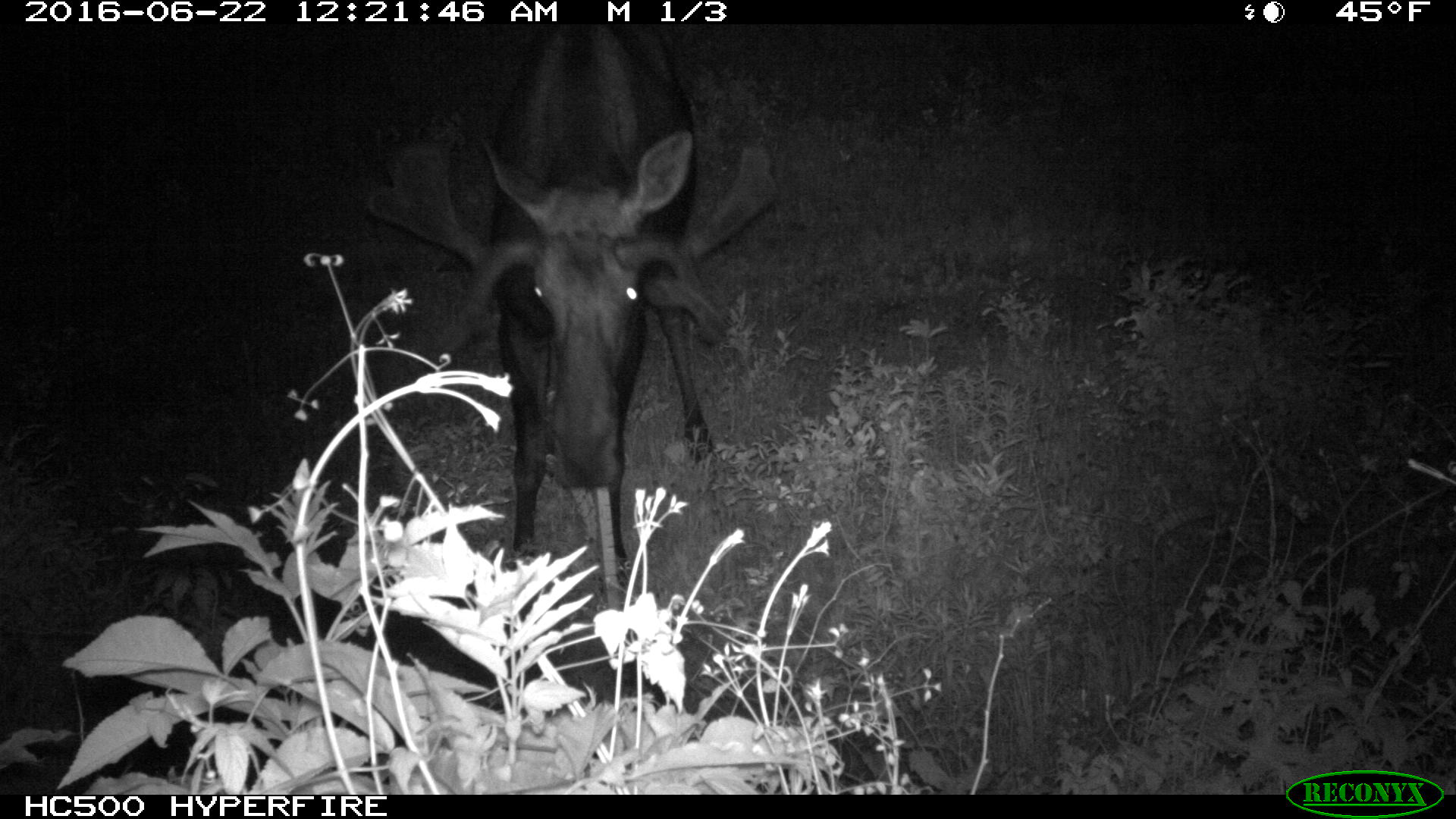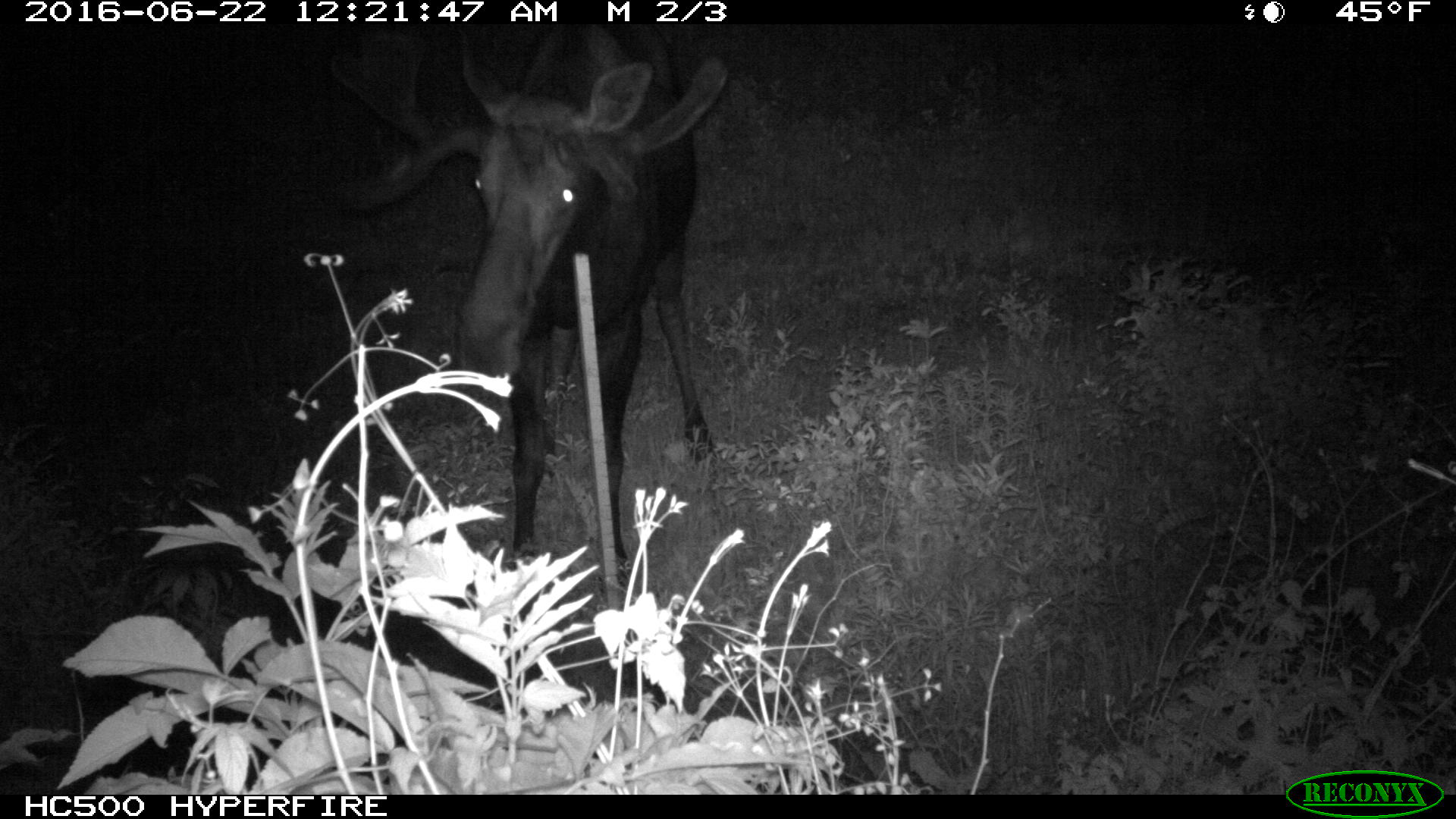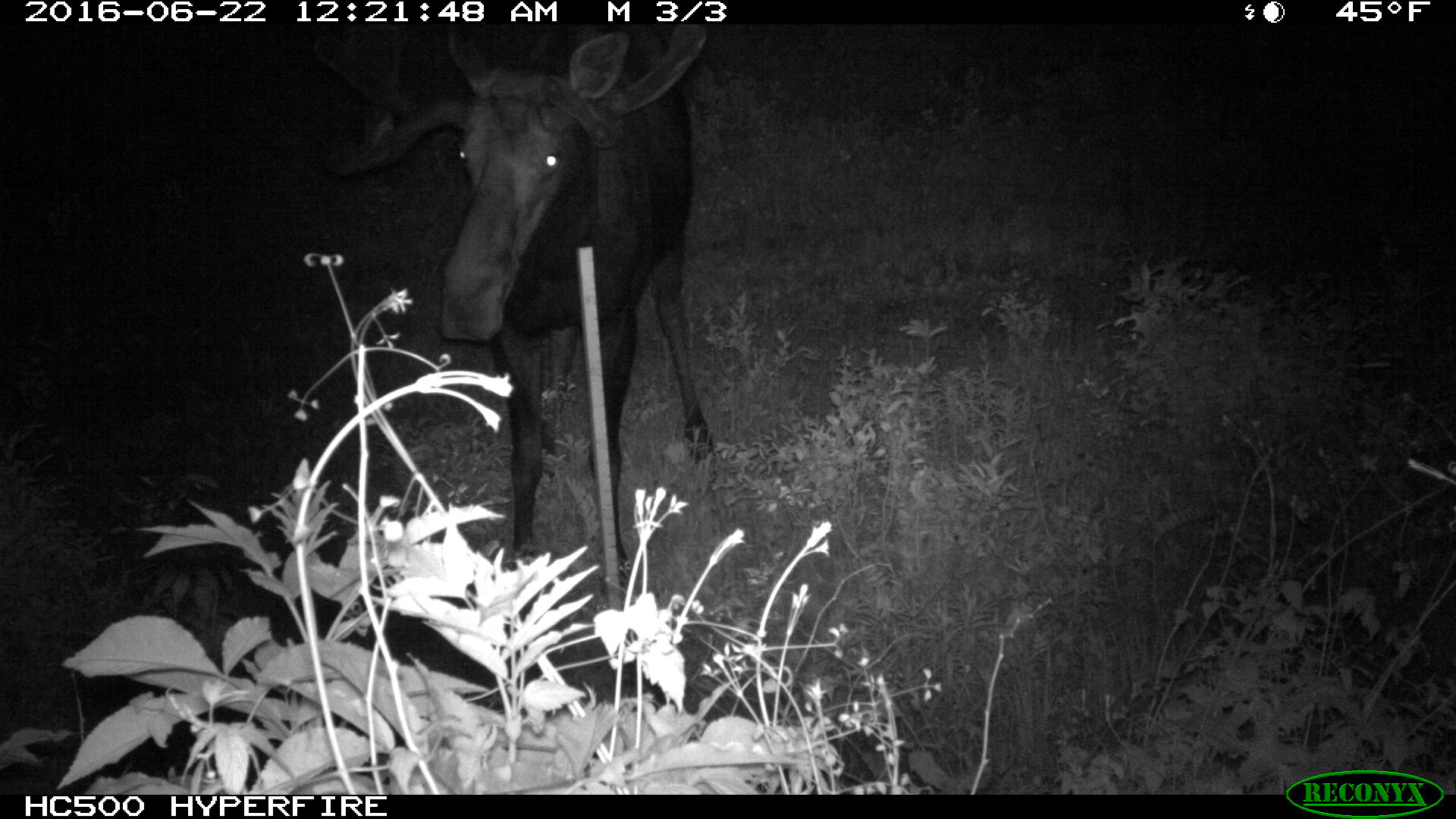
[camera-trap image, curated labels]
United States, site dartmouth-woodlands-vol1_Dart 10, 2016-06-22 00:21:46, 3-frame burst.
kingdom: Animalia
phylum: Chordata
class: Mammalia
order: Artiodactyla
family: Cervidae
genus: Alces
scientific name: Alces alces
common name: moose